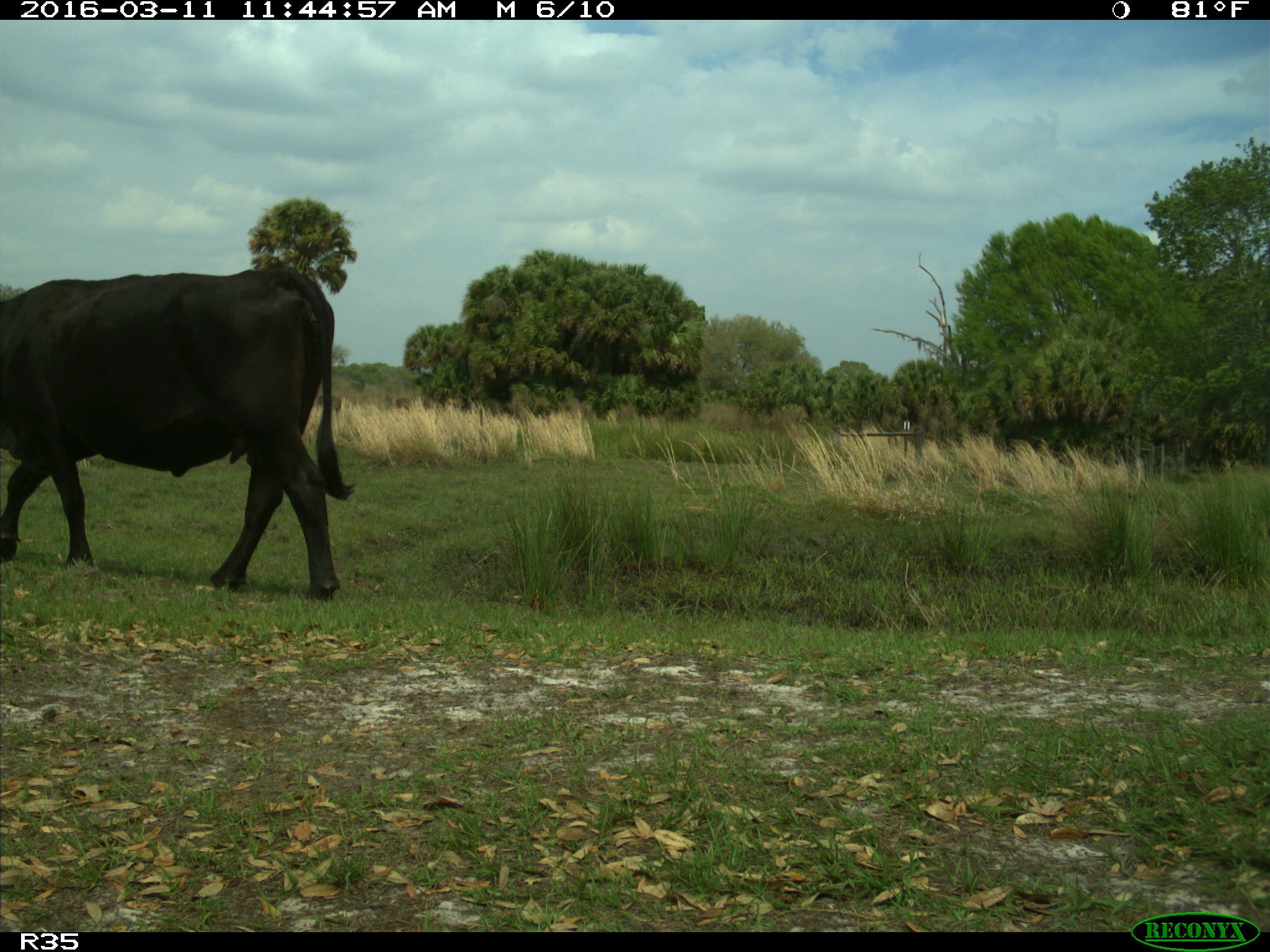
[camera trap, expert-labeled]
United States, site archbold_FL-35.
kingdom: Animalia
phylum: Chordata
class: Mammalia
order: Artiodactyla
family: Bovidae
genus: Bos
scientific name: Bos taurus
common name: domestic cow